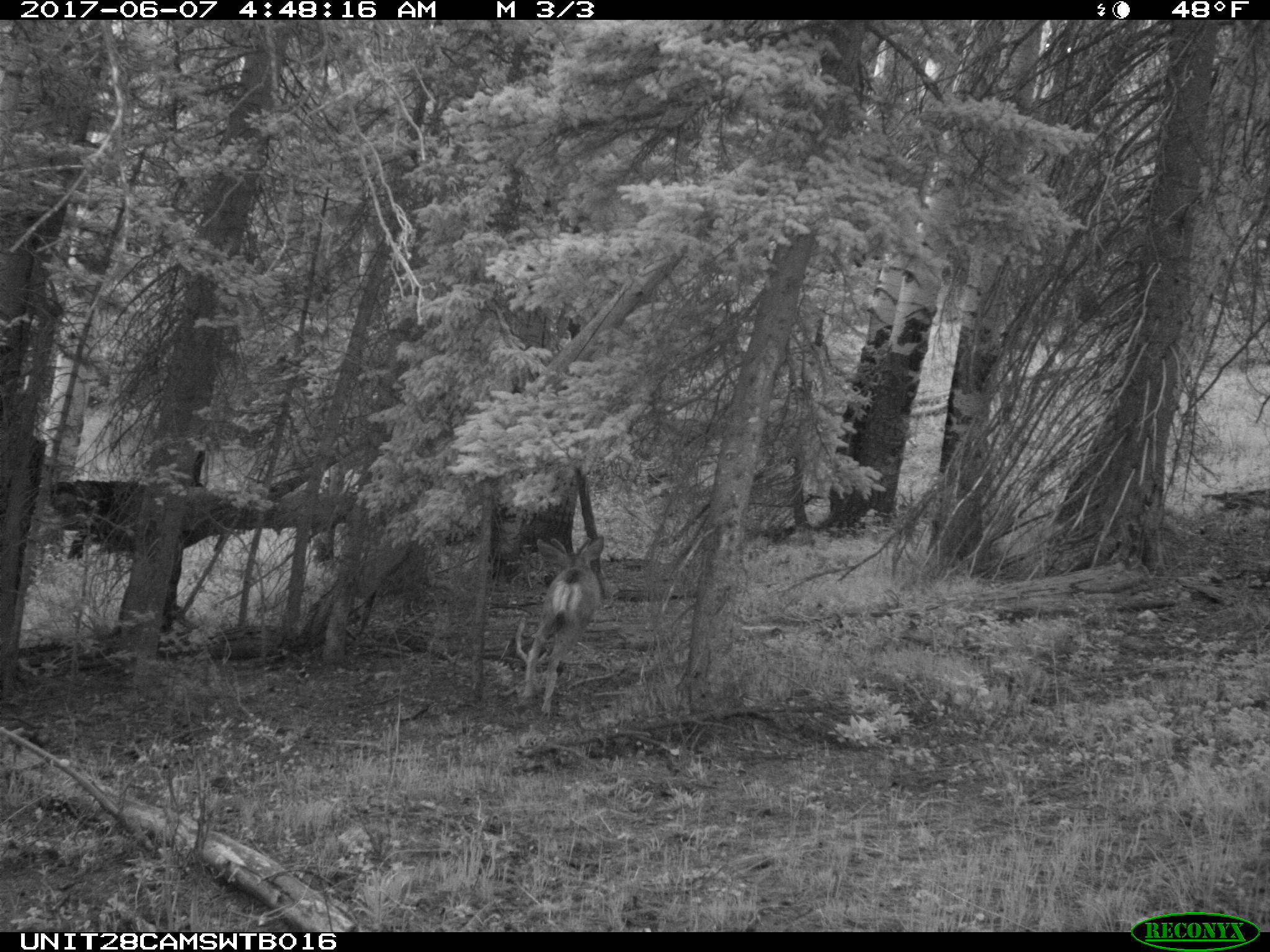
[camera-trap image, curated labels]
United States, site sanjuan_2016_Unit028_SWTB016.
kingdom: Animalia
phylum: Chordata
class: Mammalia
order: Artiodactyla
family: Cervidae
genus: Odocoileus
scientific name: Odocoileus hemionus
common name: mule deer